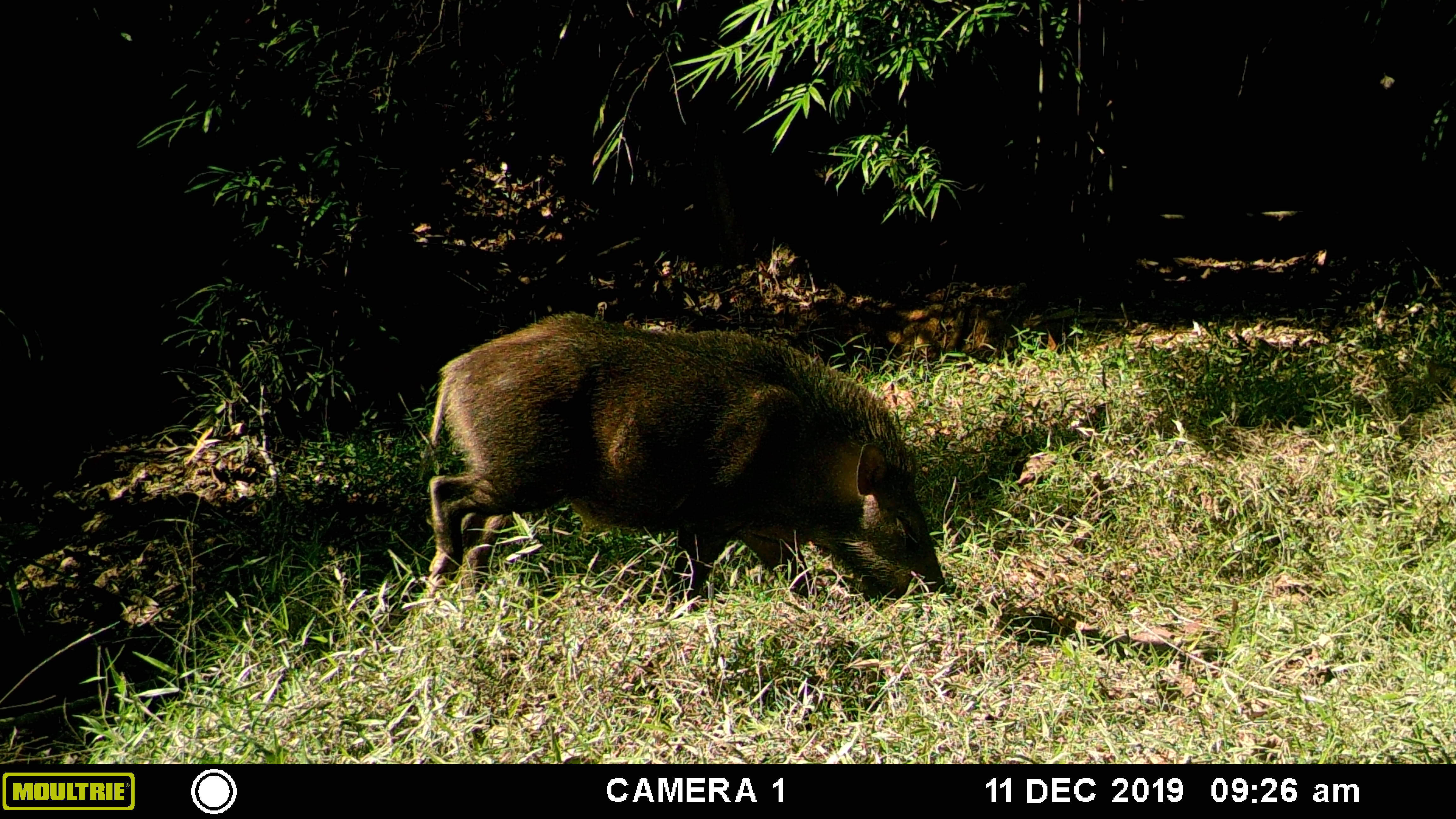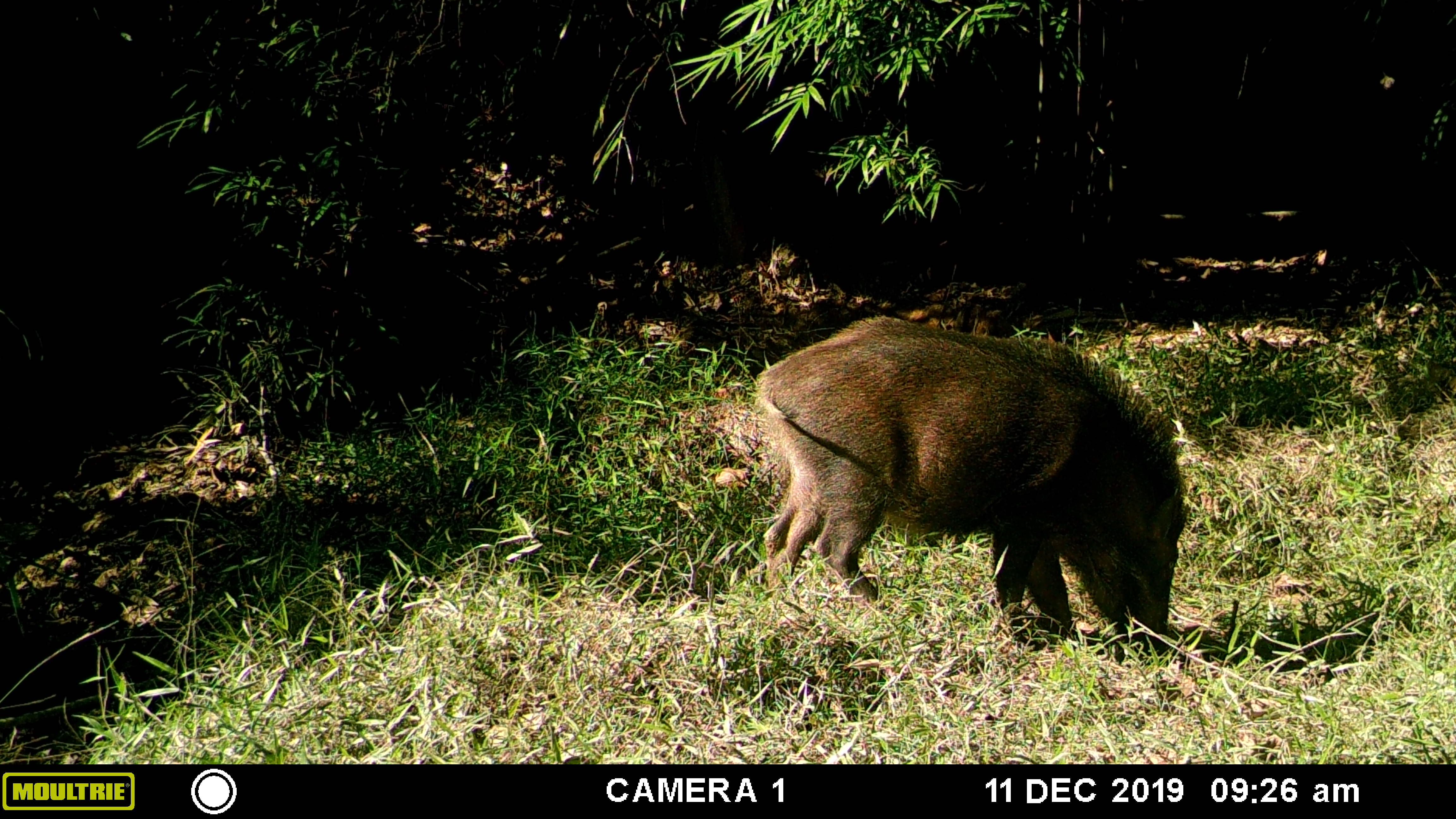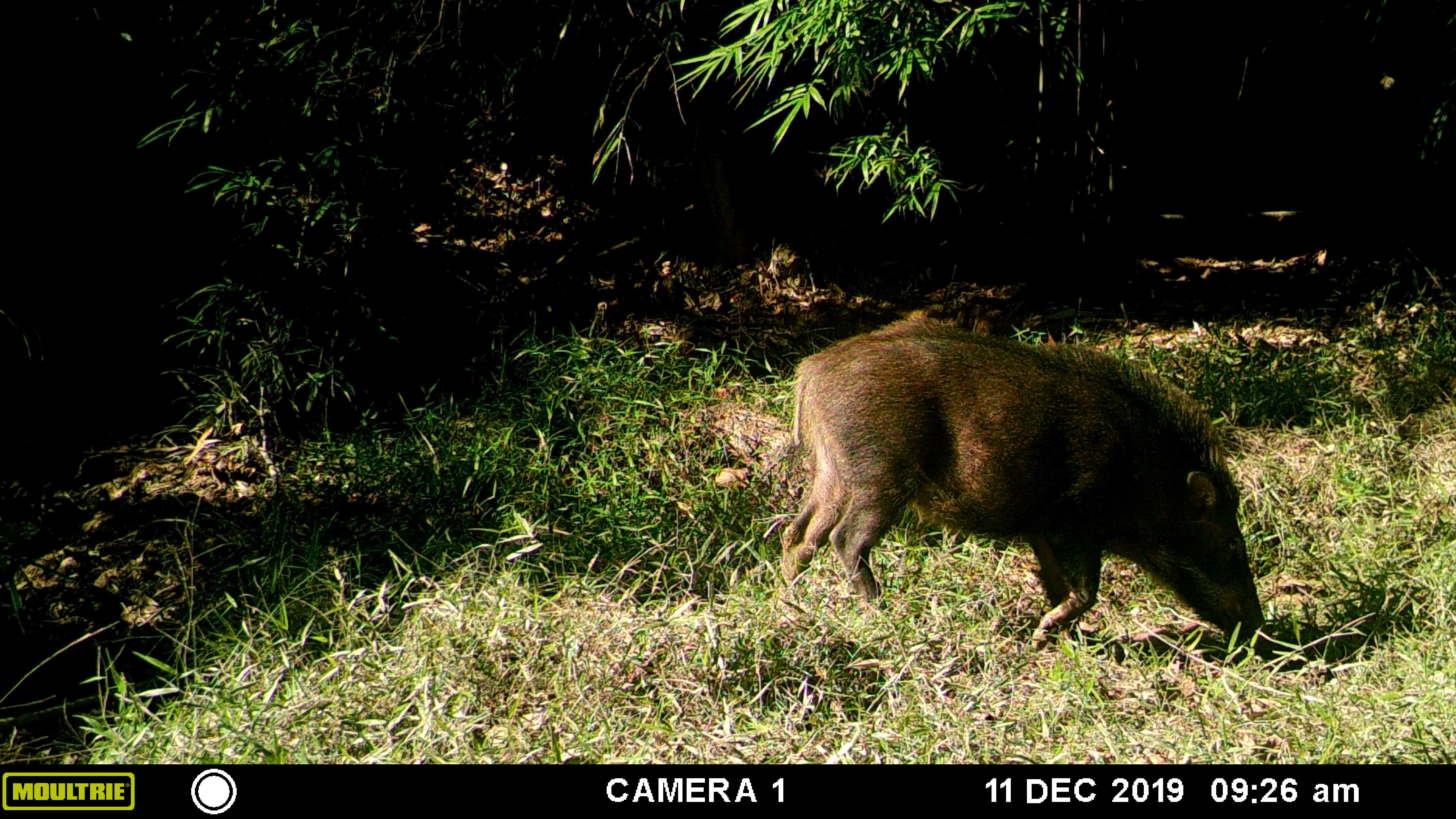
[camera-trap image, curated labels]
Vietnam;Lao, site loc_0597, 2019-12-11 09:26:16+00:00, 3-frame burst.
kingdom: Animalia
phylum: Chordata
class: Mammalia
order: Artiodactyla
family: Suidae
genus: Sus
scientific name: Sus scrofa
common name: eurasian wild pig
Eurasian wild pig (Sus scrofa). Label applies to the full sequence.